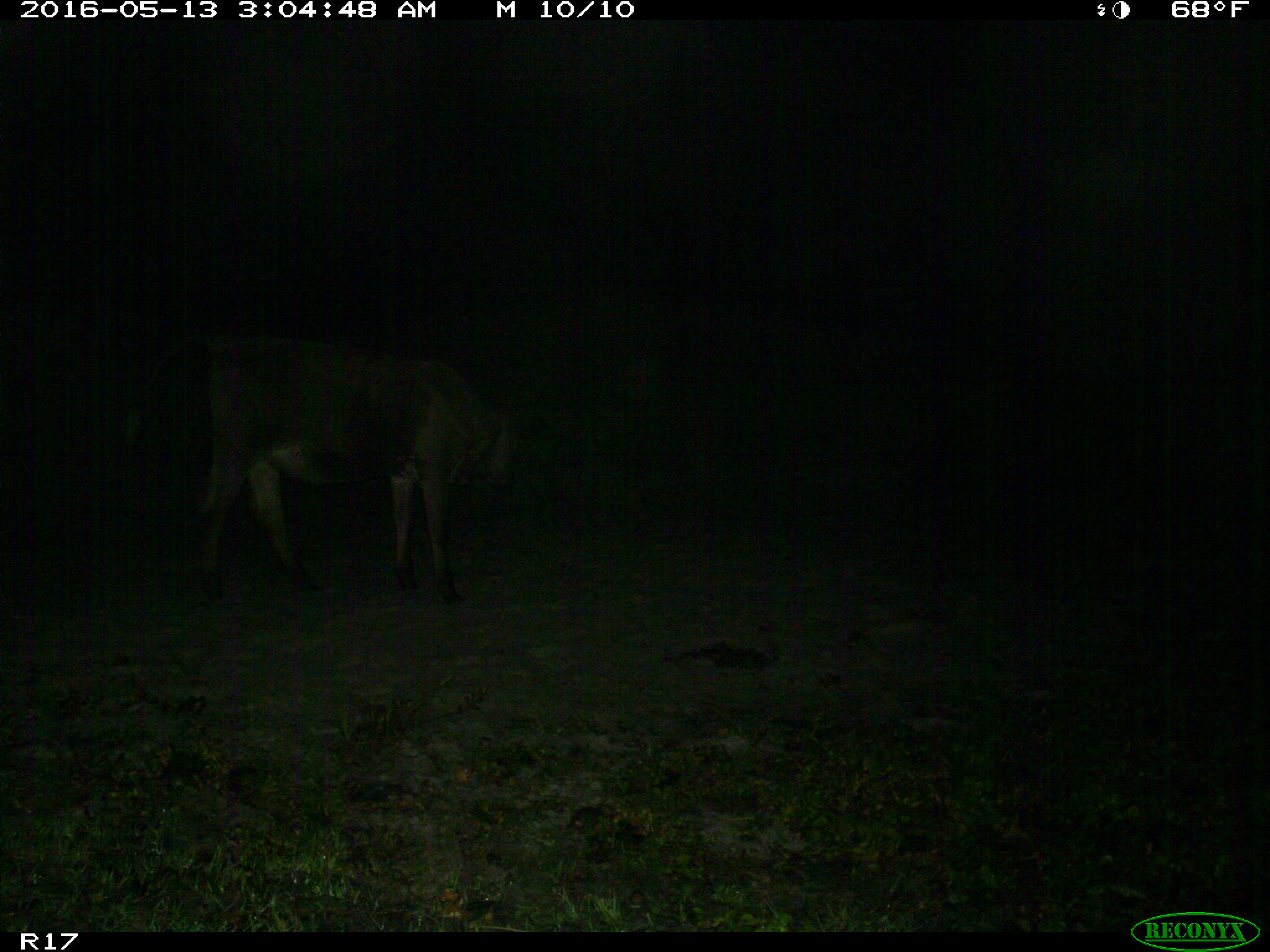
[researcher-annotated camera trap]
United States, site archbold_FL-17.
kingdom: Animalia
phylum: Chordata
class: Mammalia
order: Artiodactyla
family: Bovidae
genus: Bos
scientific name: Bos taurus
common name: domestic cow